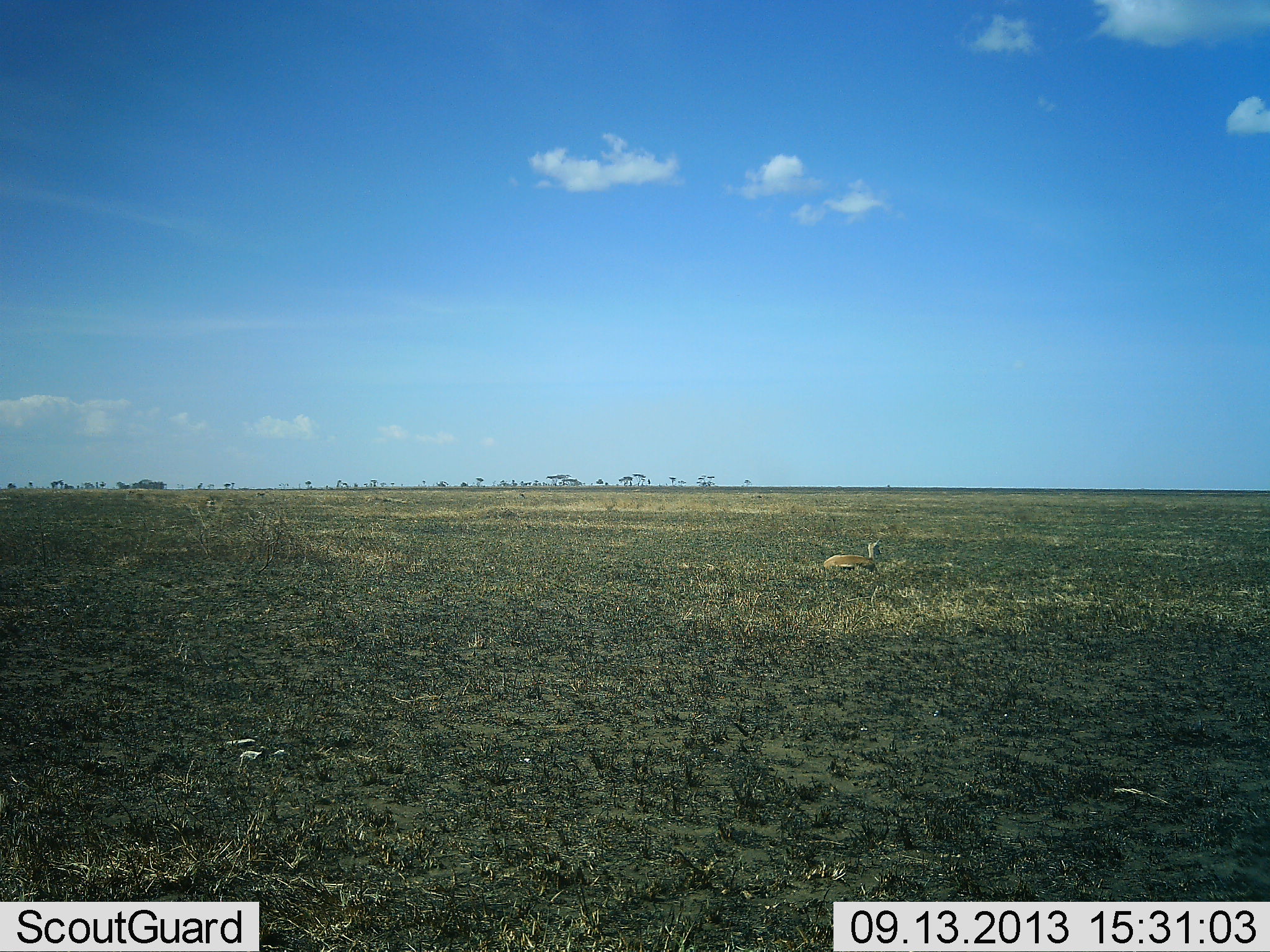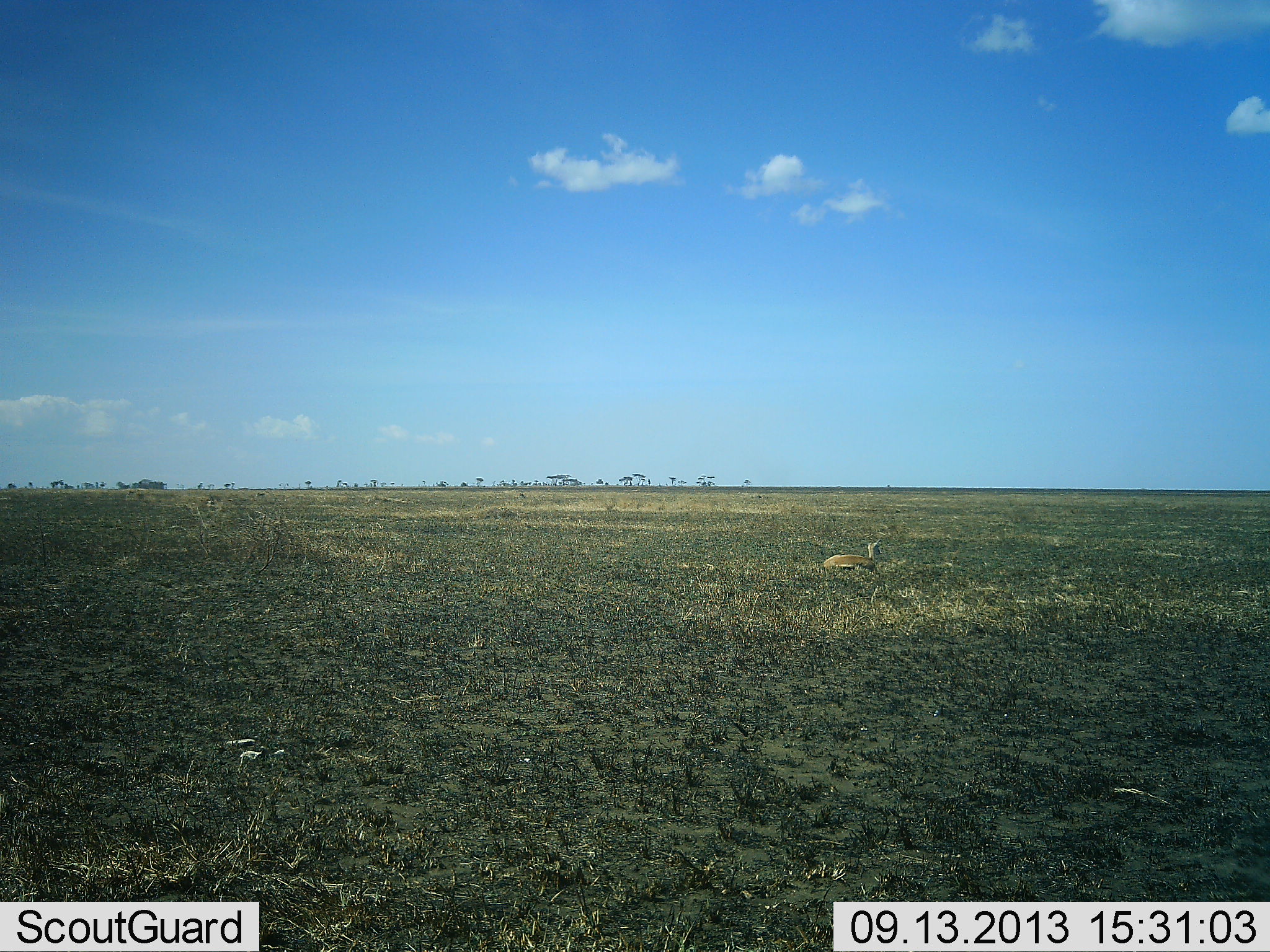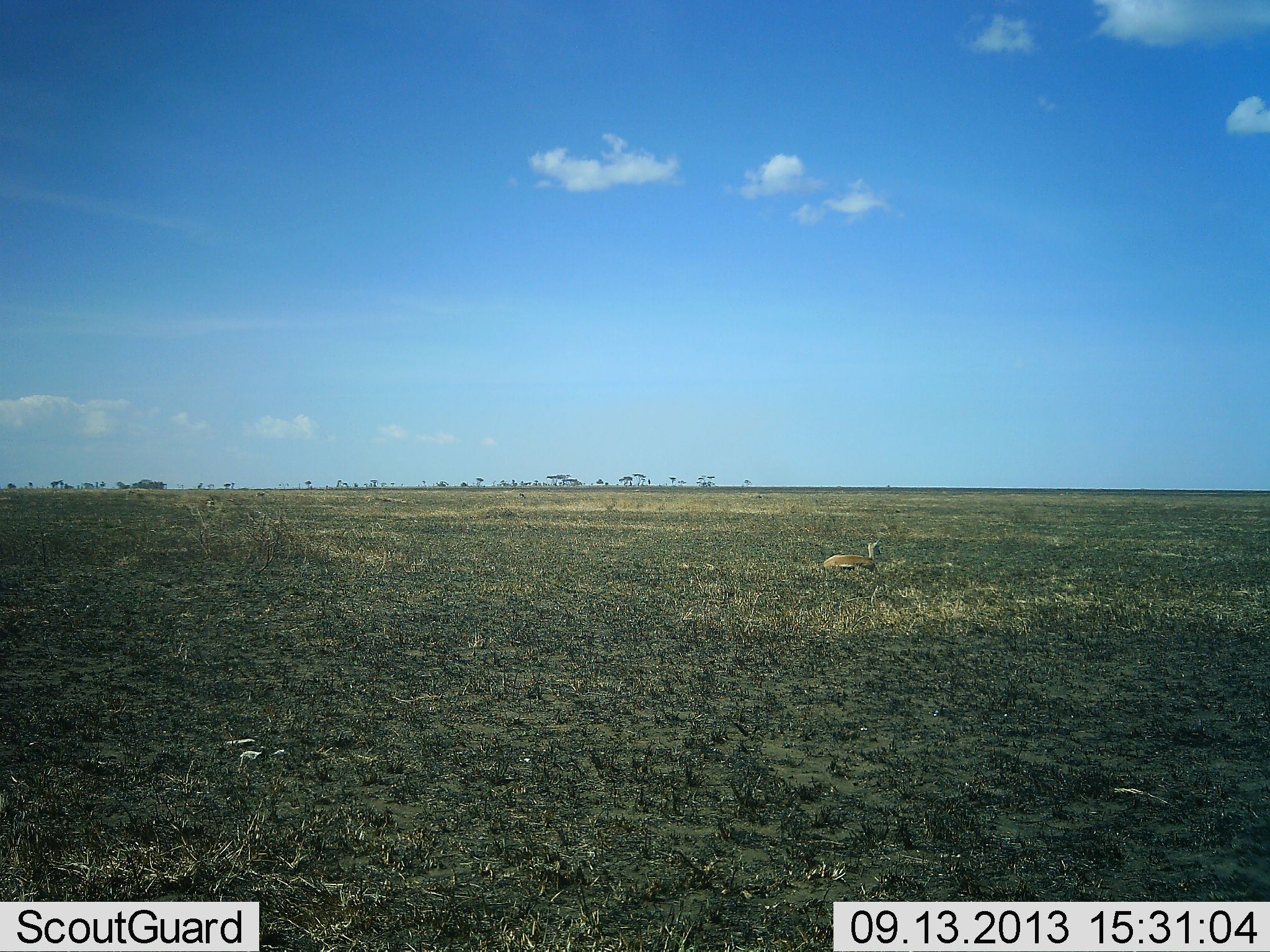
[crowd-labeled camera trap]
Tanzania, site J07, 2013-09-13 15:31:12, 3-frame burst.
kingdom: Animalia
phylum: Chordata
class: Mammalia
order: Artiodactyla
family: Bovidae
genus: Eudorcas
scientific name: Eudorcas thomsonii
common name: thomson's gazelle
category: gazellethomsons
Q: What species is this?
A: Gazellethomsons (thomson's gazelle) (Eudorcas thomsonii).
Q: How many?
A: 1.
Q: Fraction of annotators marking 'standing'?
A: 0%.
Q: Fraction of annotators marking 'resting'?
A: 100%.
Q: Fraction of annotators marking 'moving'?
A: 0%.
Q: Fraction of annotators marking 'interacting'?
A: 0%.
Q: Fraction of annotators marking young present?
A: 0%.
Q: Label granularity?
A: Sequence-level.